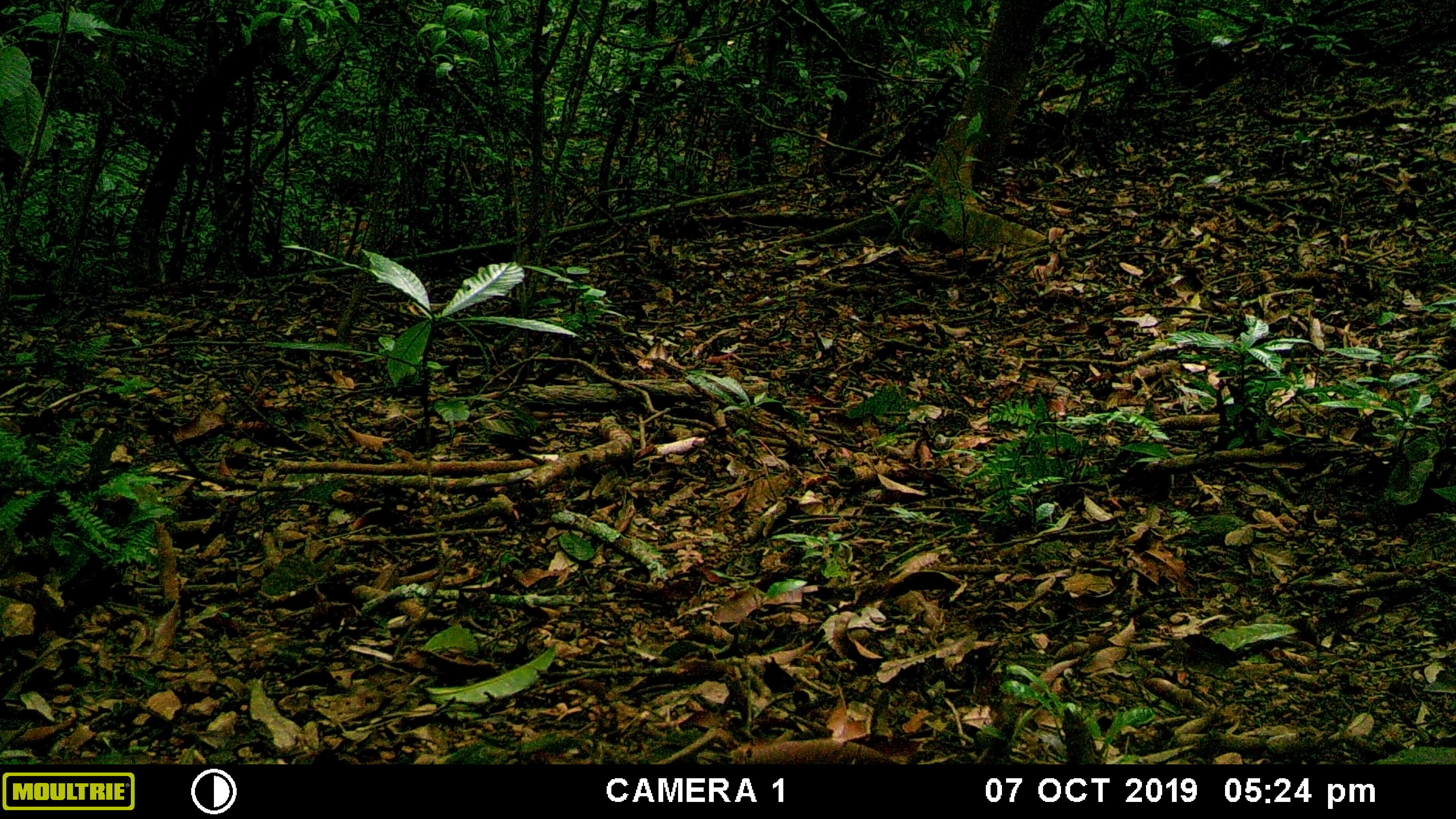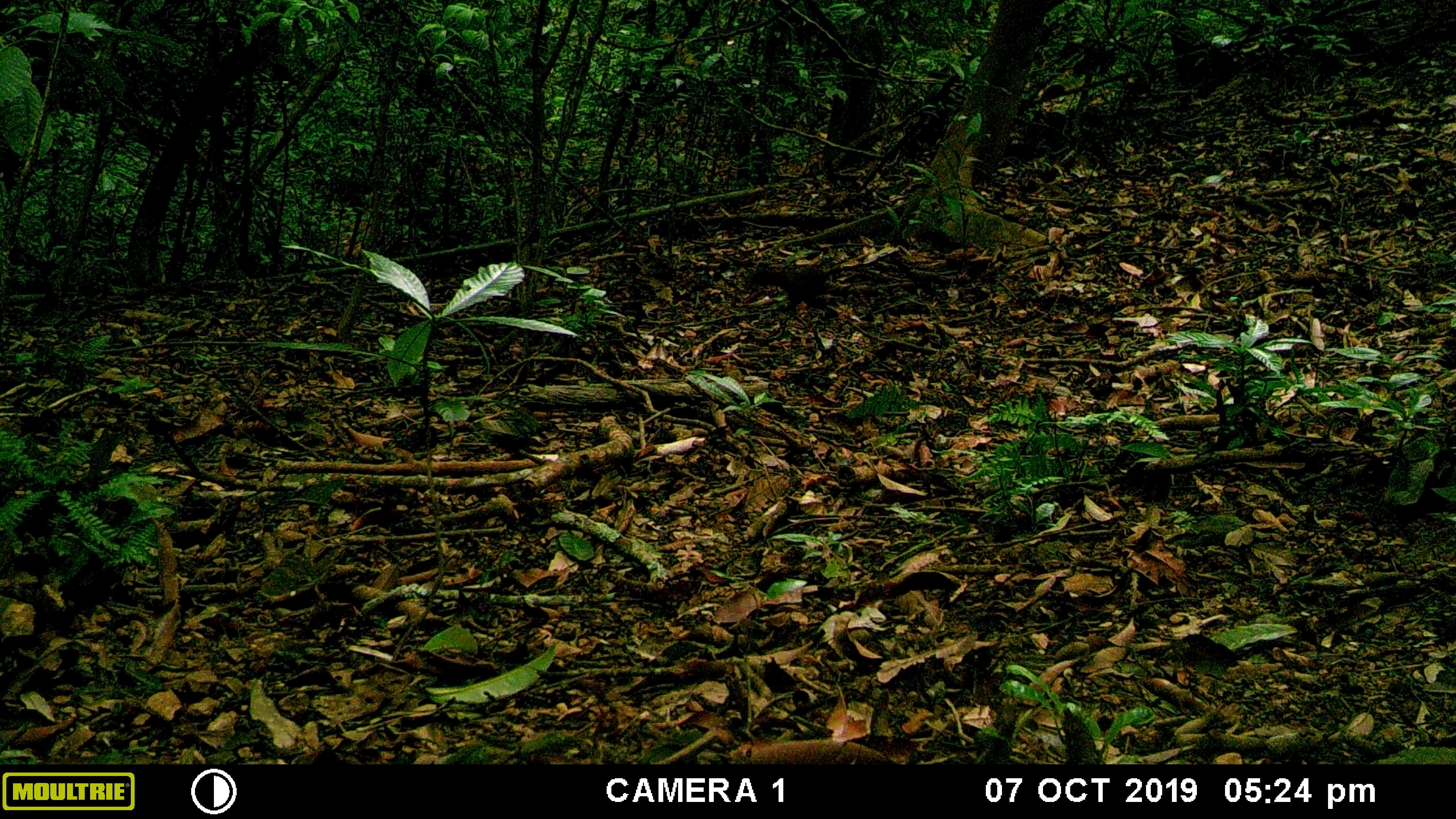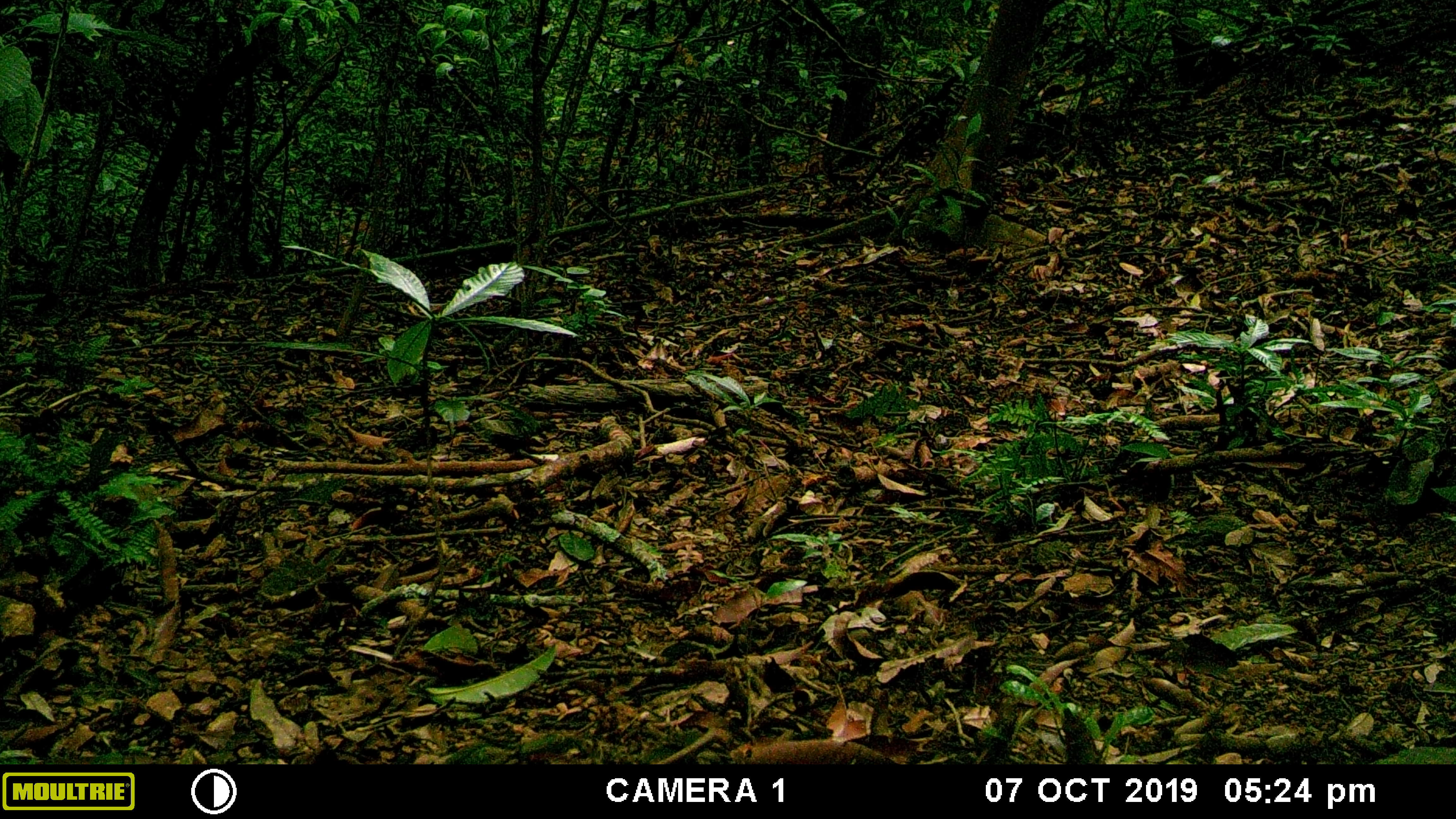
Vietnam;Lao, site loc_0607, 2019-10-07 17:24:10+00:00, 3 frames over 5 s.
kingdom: Animalia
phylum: Chordata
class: Mammalia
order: Rodentia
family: Sciuridae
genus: Sciurus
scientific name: Sciurus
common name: squirrel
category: unidentified squirrel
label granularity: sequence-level